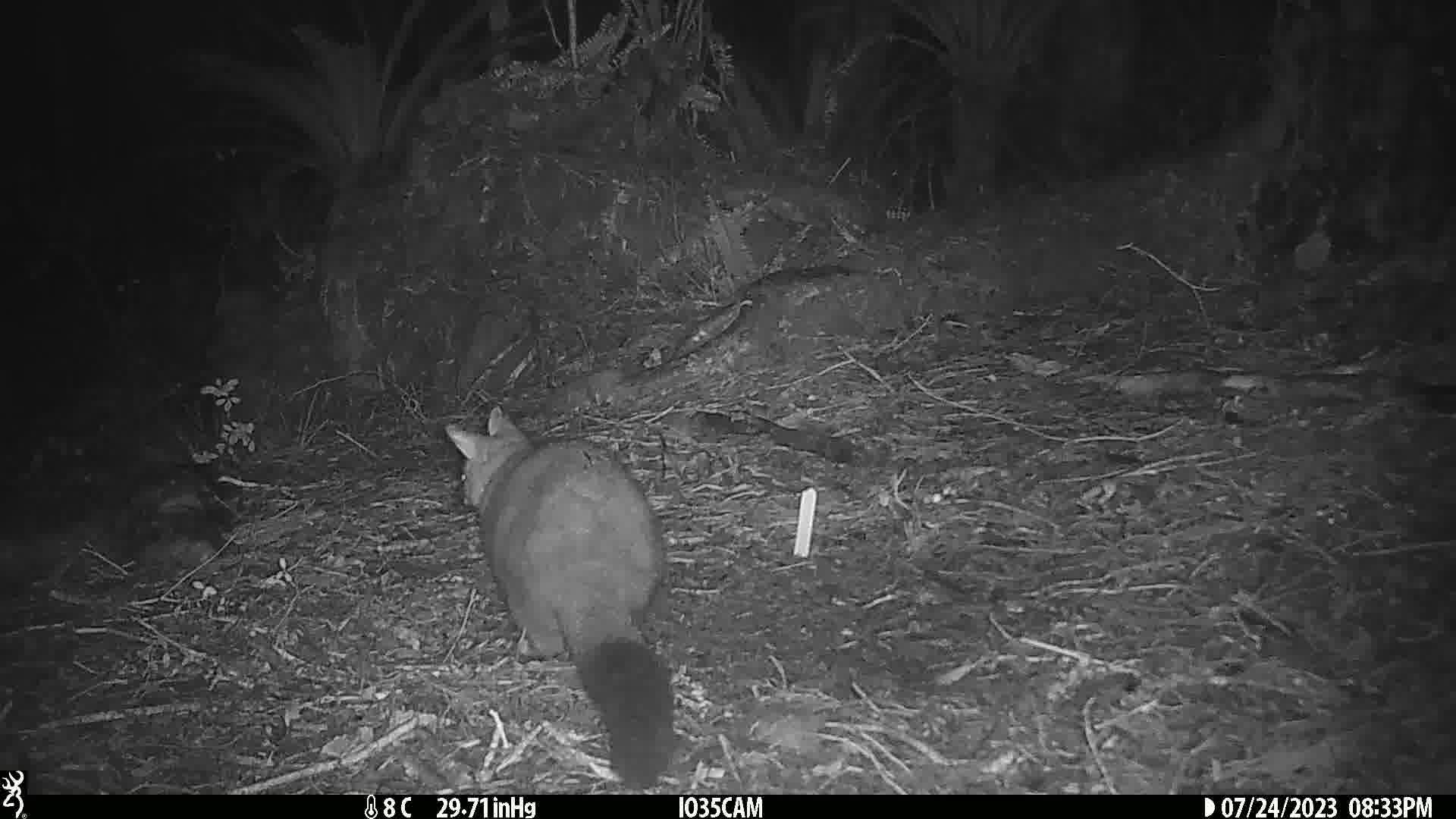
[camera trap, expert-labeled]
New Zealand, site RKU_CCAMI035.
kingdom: Animalia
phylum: Chordata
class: Mammalia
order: Diprotodontia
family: Phalangeridae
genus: Trichosurus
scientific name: Trichosurus vulpecula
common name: common brushtail possum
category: possum